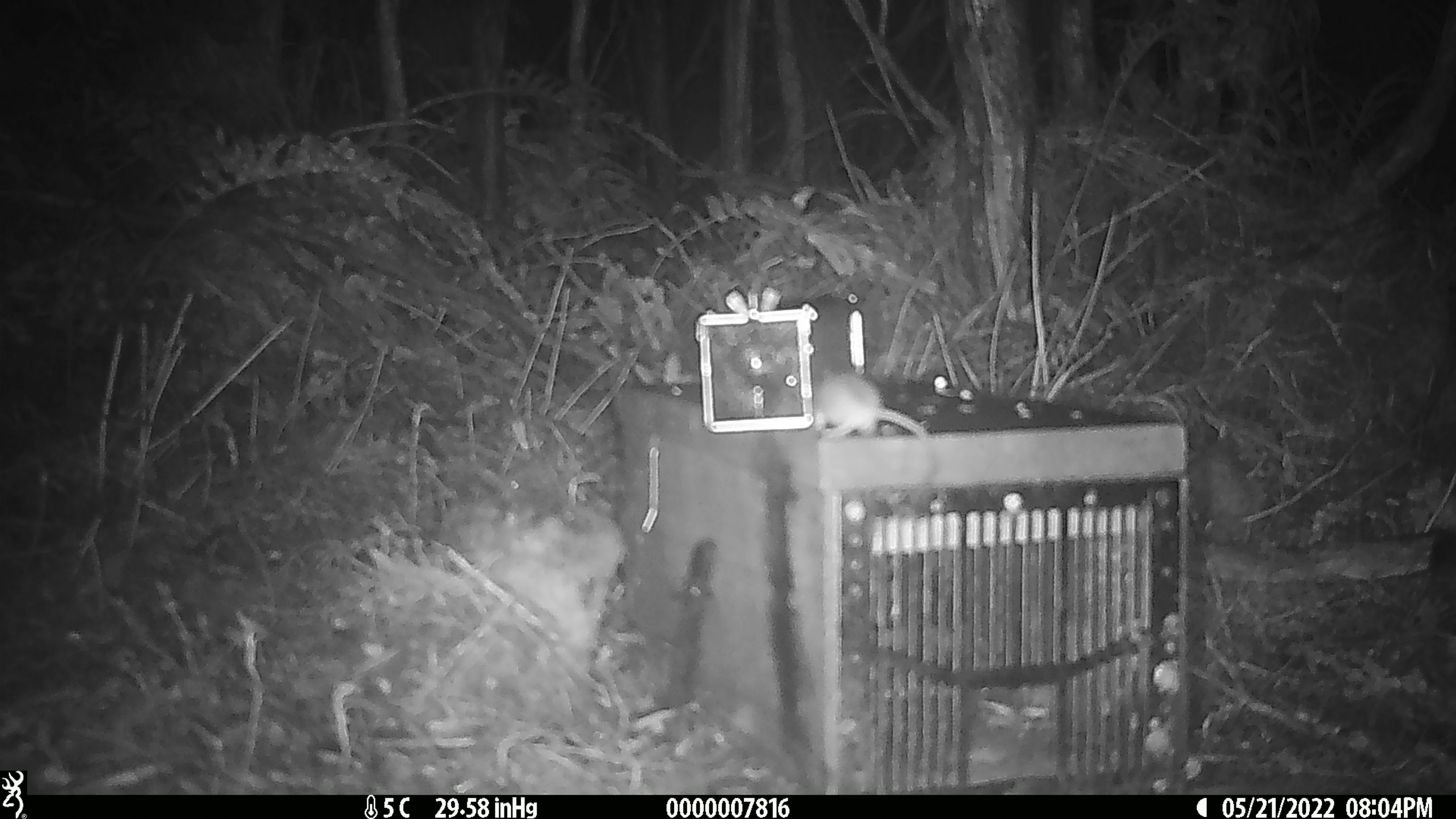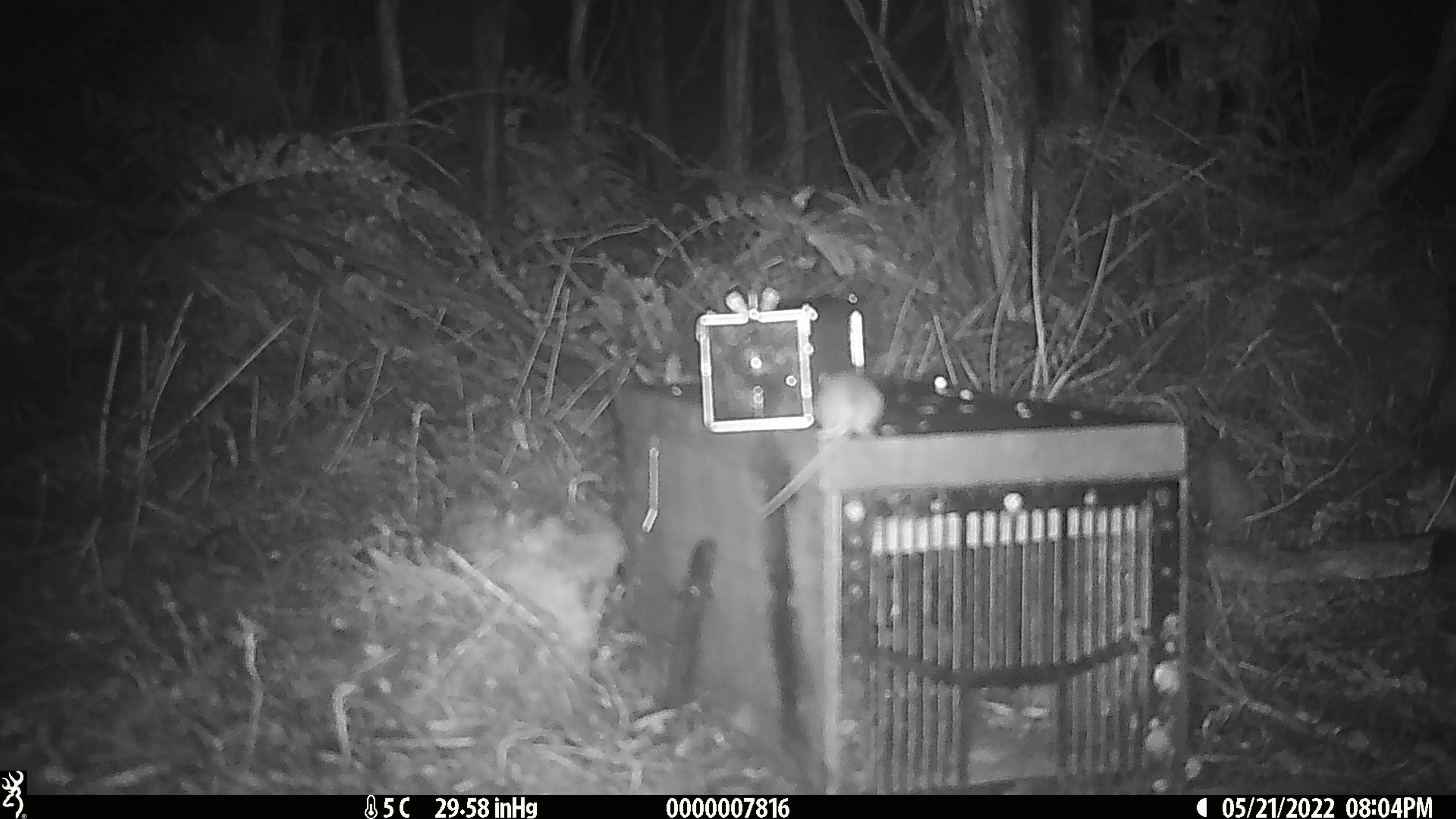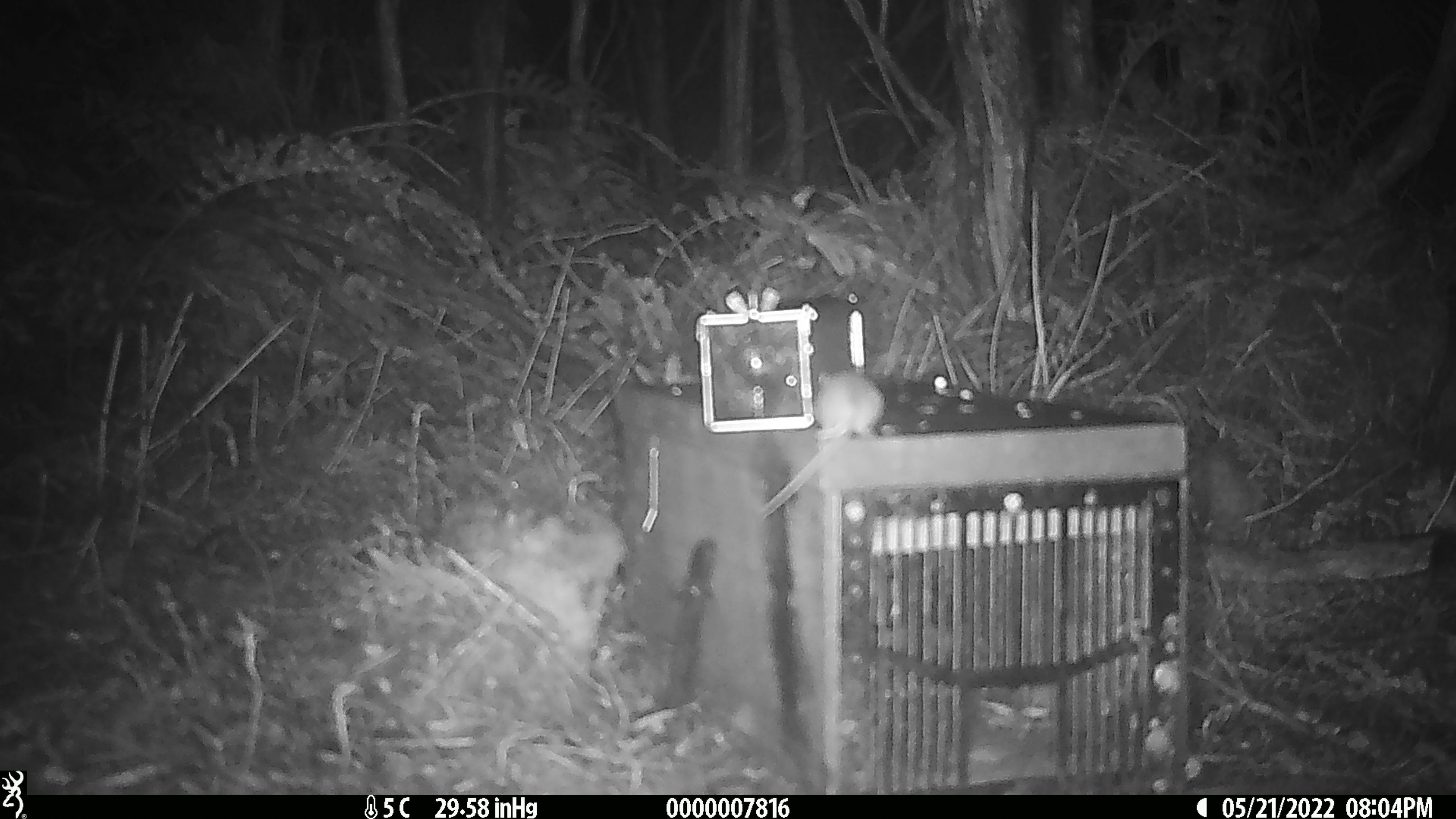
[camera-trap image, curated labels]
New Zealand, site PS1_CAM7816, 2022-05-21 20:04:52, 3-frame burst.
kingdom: Animalia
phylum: Chordata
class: Mammalia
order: Rodentia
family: Muridae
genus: Mus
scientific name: Mus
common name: mouse